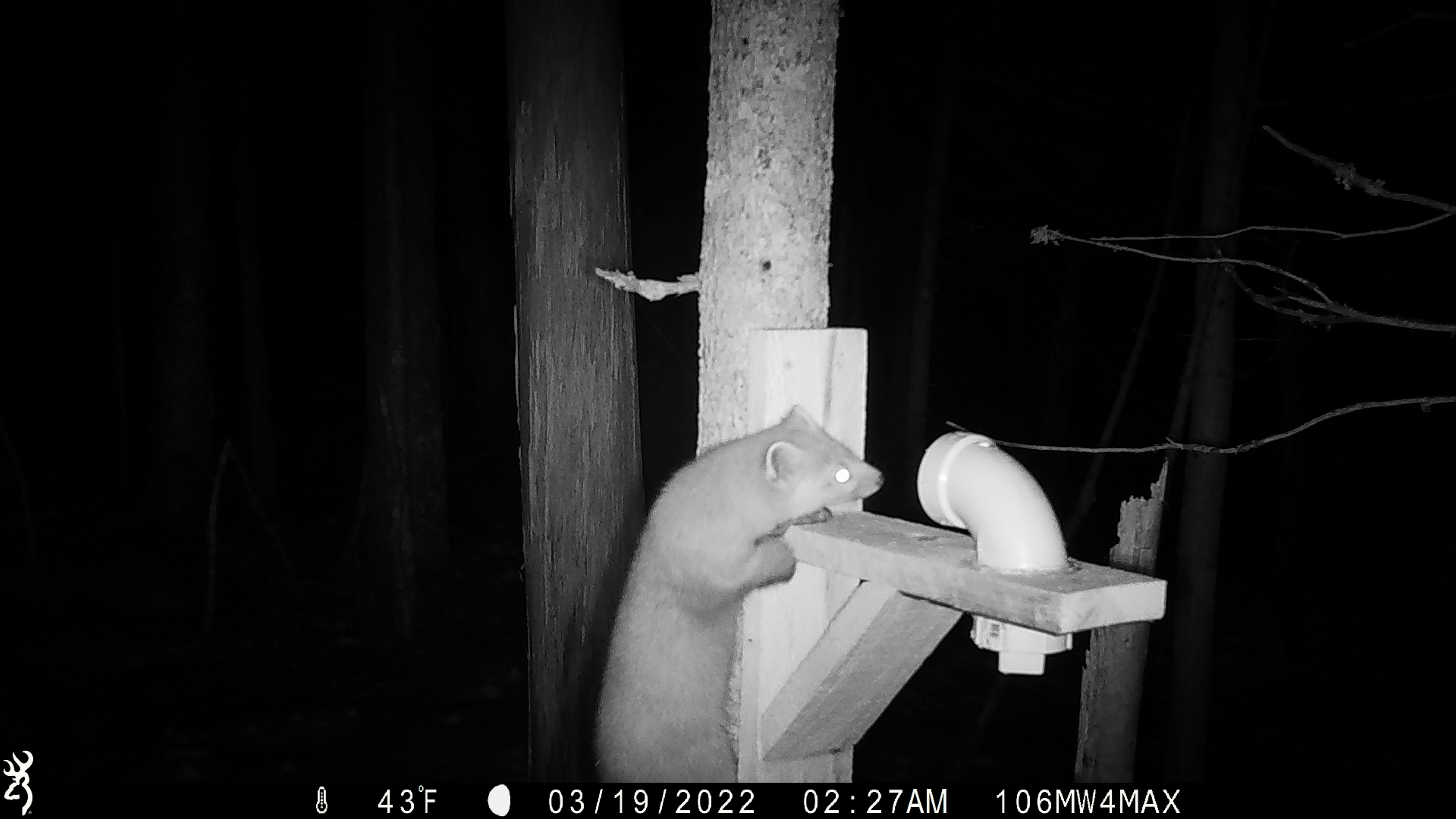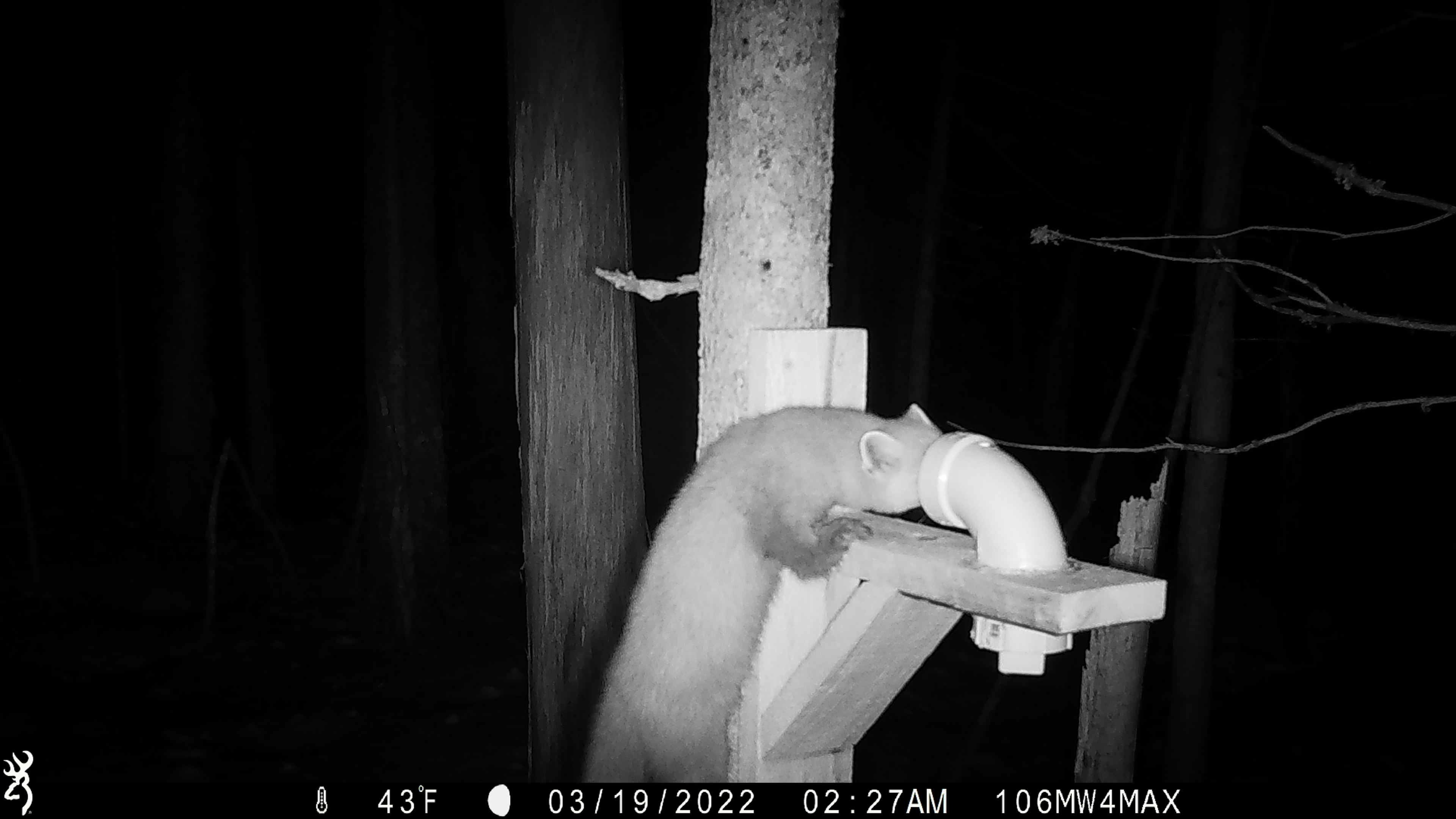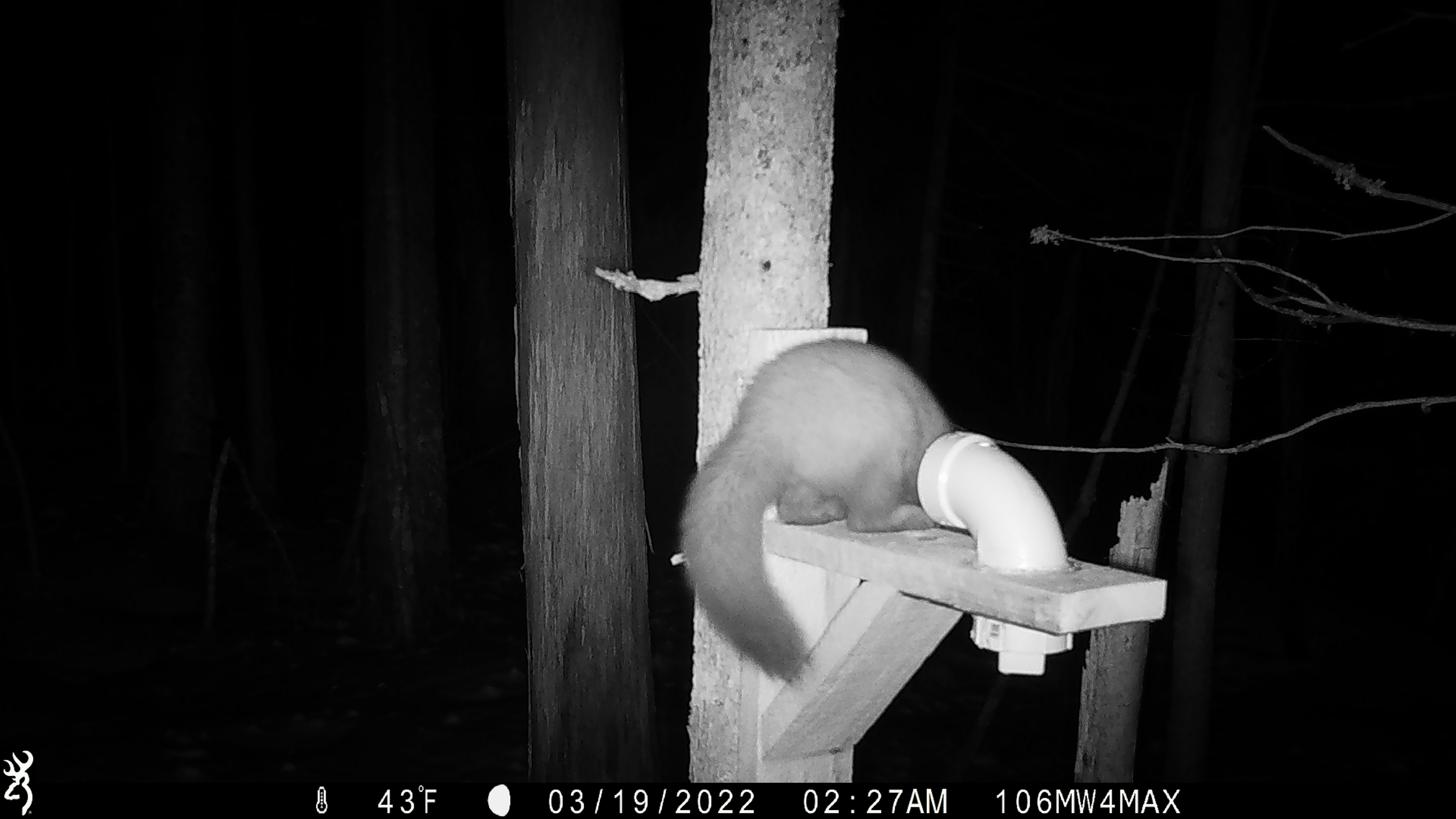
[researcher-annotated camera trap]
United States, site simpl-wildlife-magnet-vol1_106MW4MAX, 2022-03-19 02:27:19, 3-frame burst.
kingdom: Animalia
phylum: Chordata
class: Mammalia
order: Carnivora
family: Mustelidae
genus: Martes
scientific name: Martes americana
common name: american marten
American marten (Martes americana).